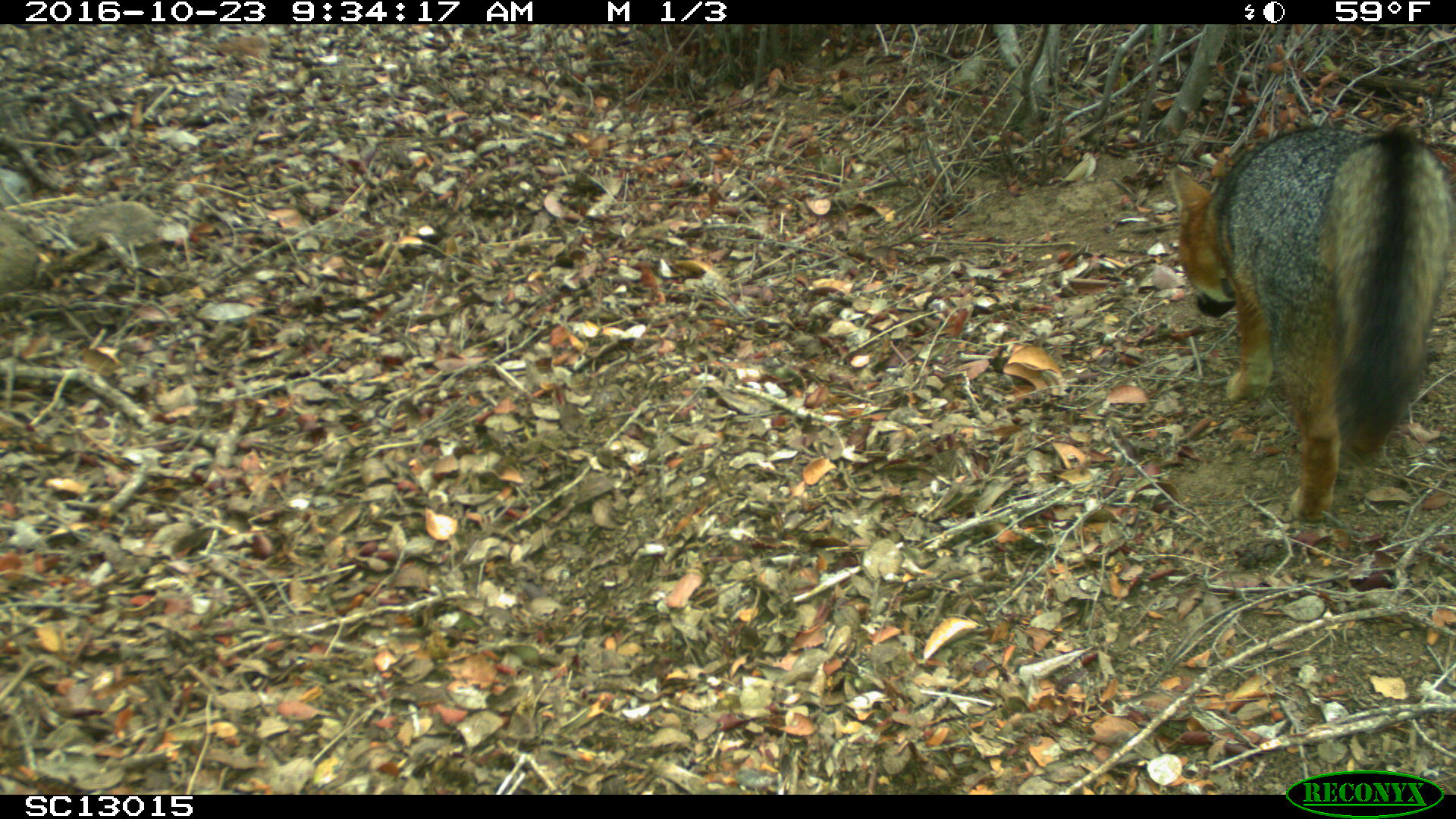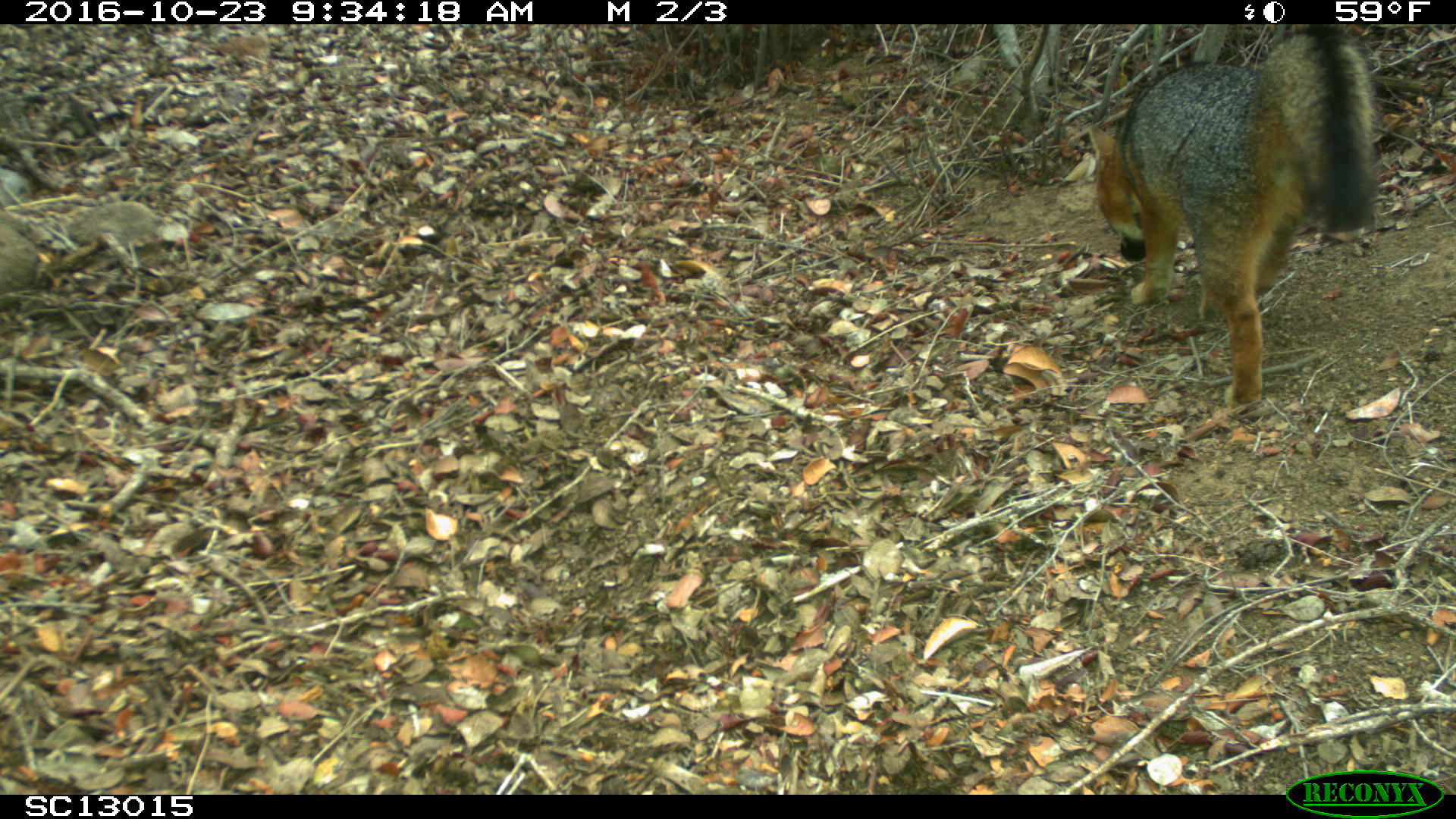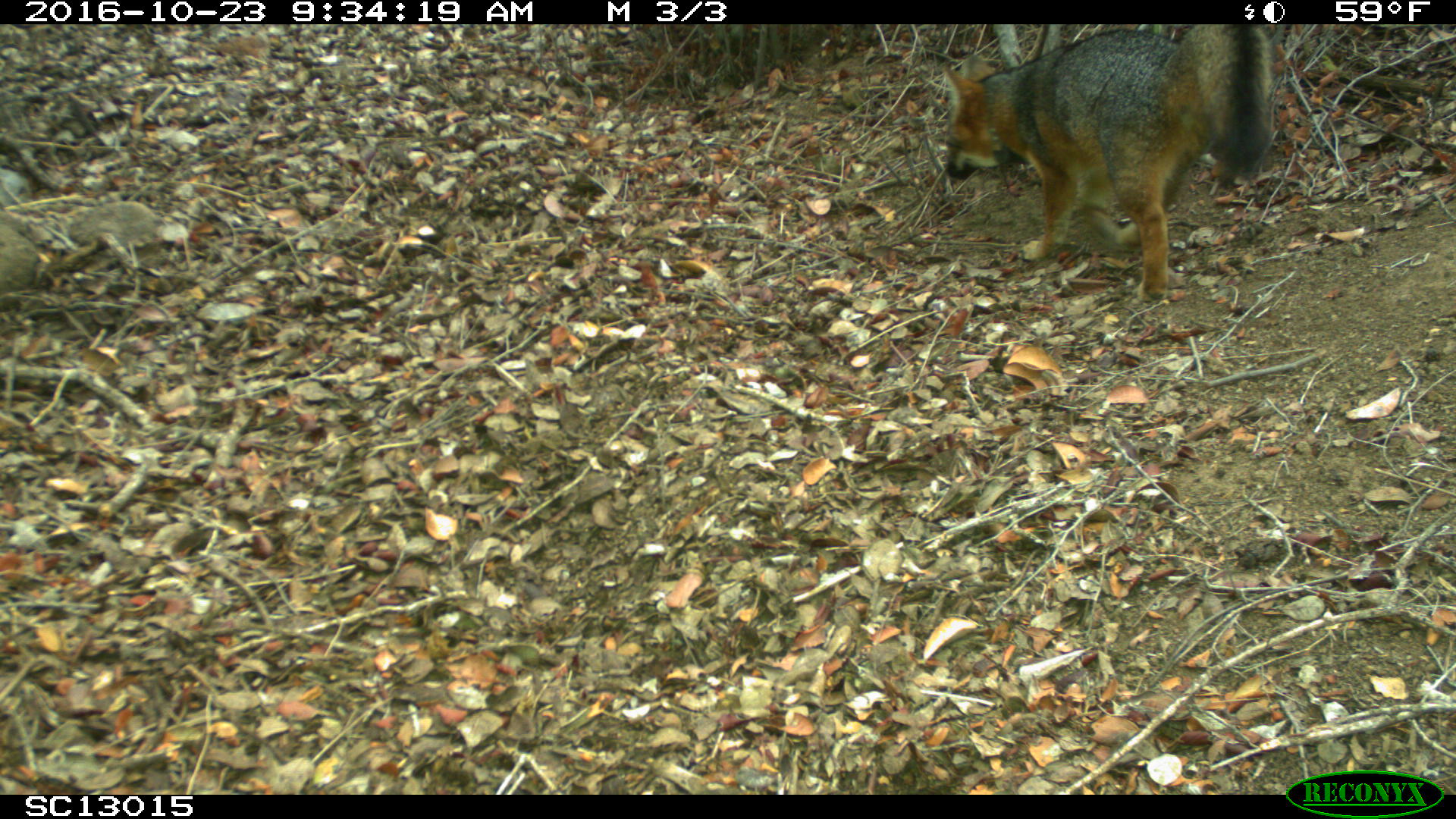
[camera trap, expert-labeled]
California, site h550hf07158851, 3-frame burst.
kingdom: Animalia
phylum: Chordata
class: Mammalia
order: Carnivora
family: Canidae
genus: Urocyon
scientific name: Urocyon littoralis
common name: island fox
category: fox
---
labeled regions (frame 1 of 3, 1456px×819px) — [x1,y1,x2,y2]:
fox: [1168,126,1455,522]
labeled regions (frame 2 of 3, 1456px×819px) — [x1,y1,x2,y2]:
fox: [1088,26,1382,406]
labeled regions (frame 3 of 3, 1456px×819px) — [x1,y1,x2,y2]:
fox: [942,24,1279,303]